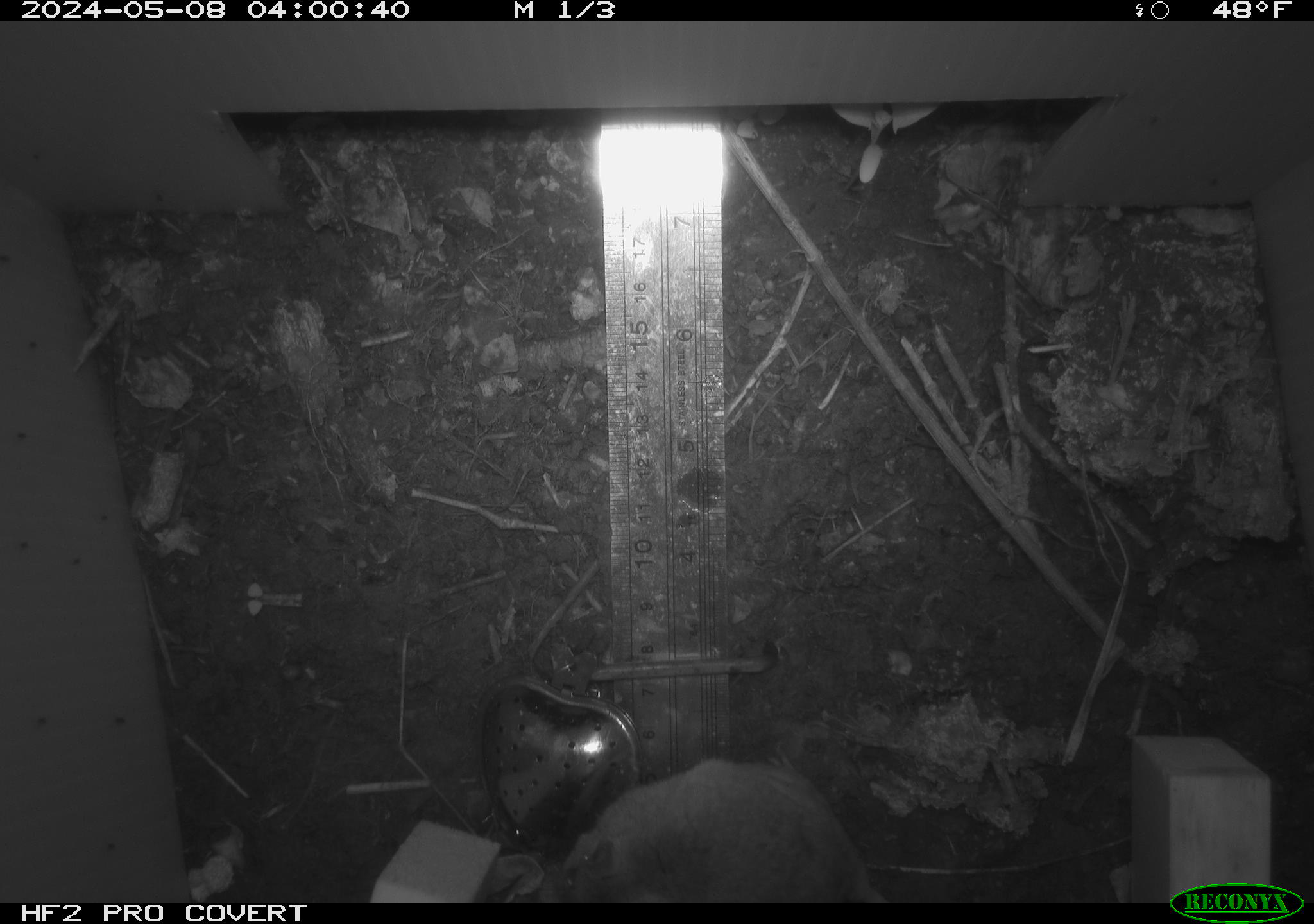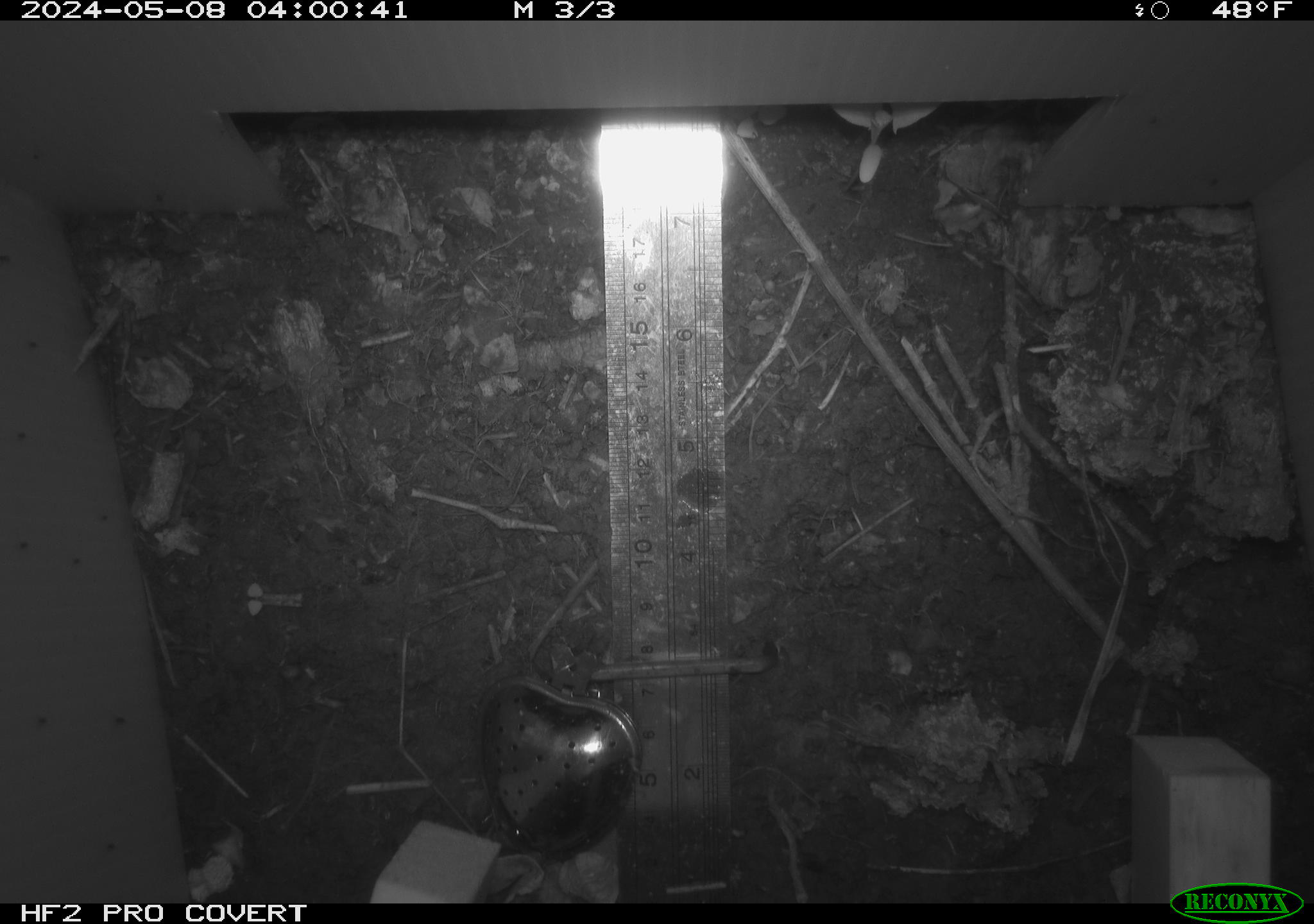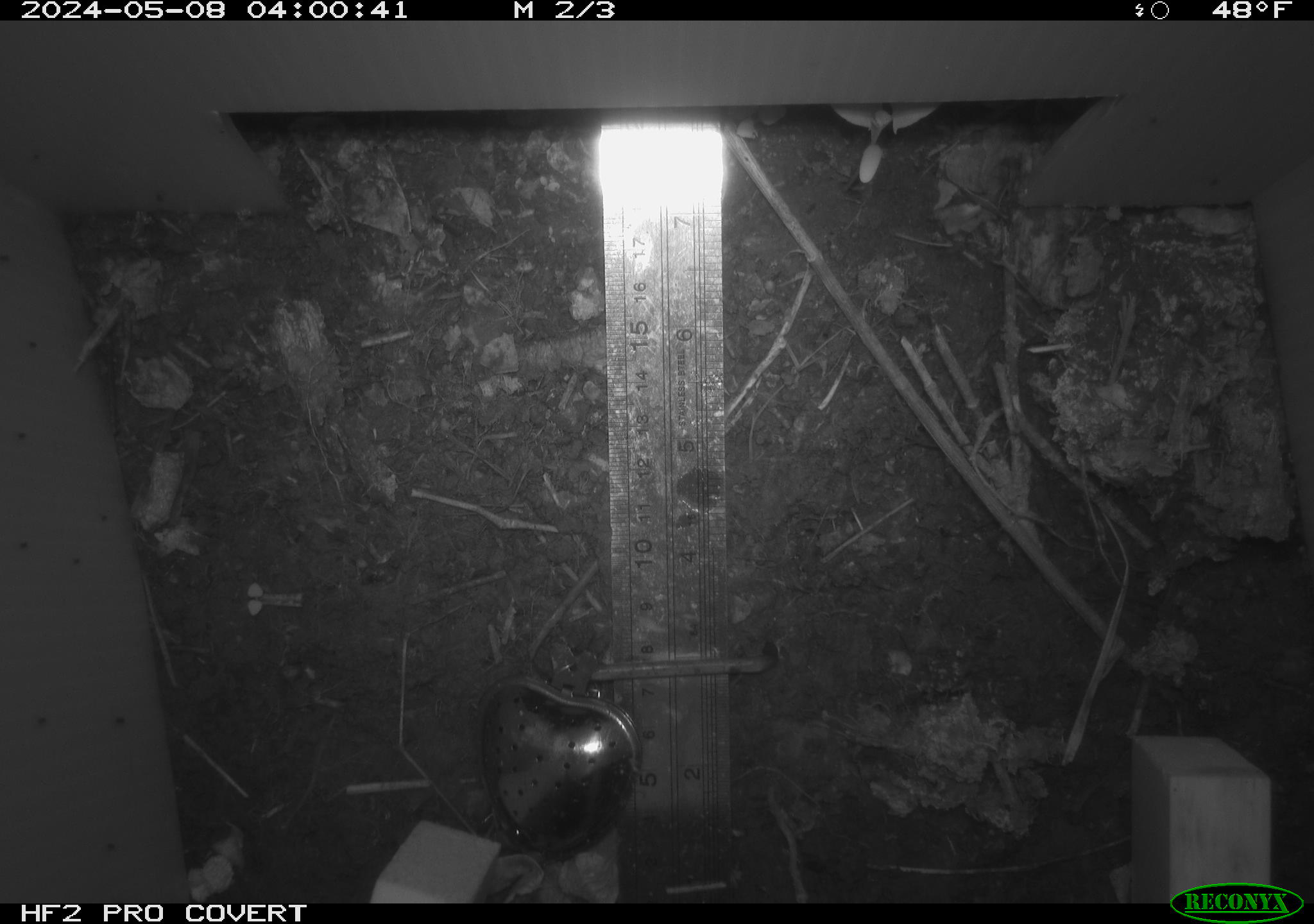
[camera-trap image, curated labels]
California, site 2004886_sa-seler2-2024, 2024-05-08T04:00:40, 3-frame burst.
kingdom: Animalia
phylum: Chordata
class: Mammalia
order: Rodentia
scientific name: Rodentia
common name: mouse species